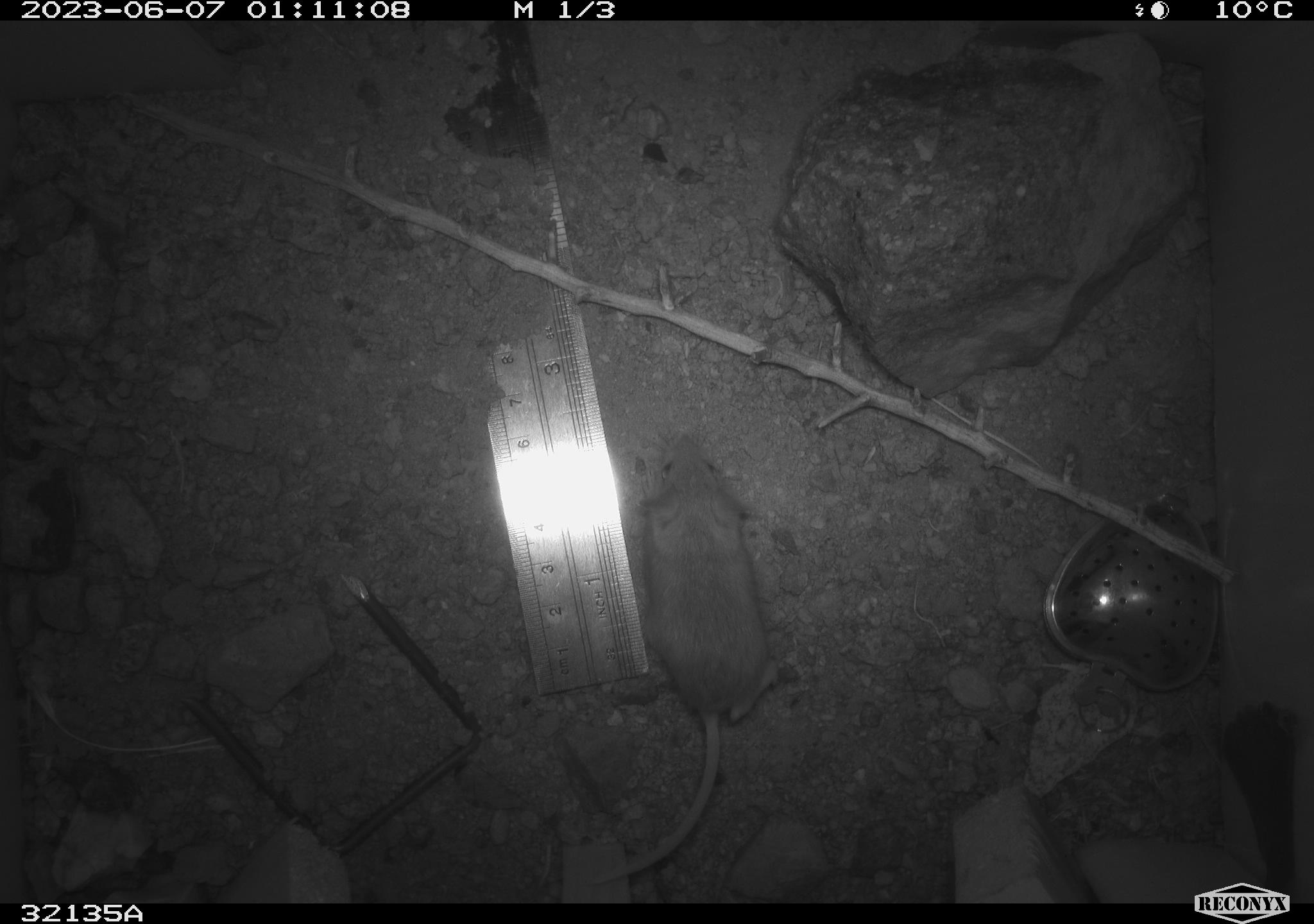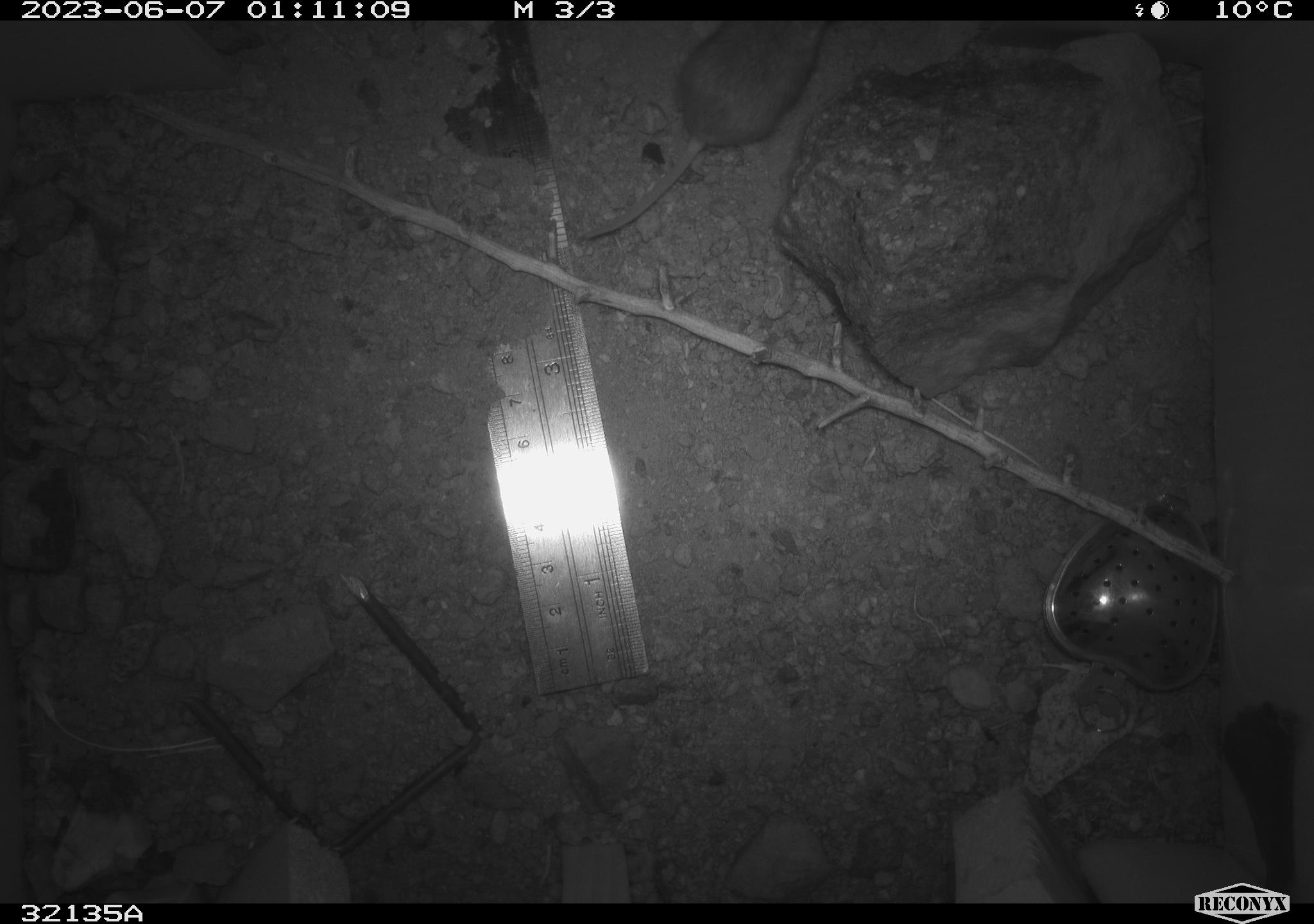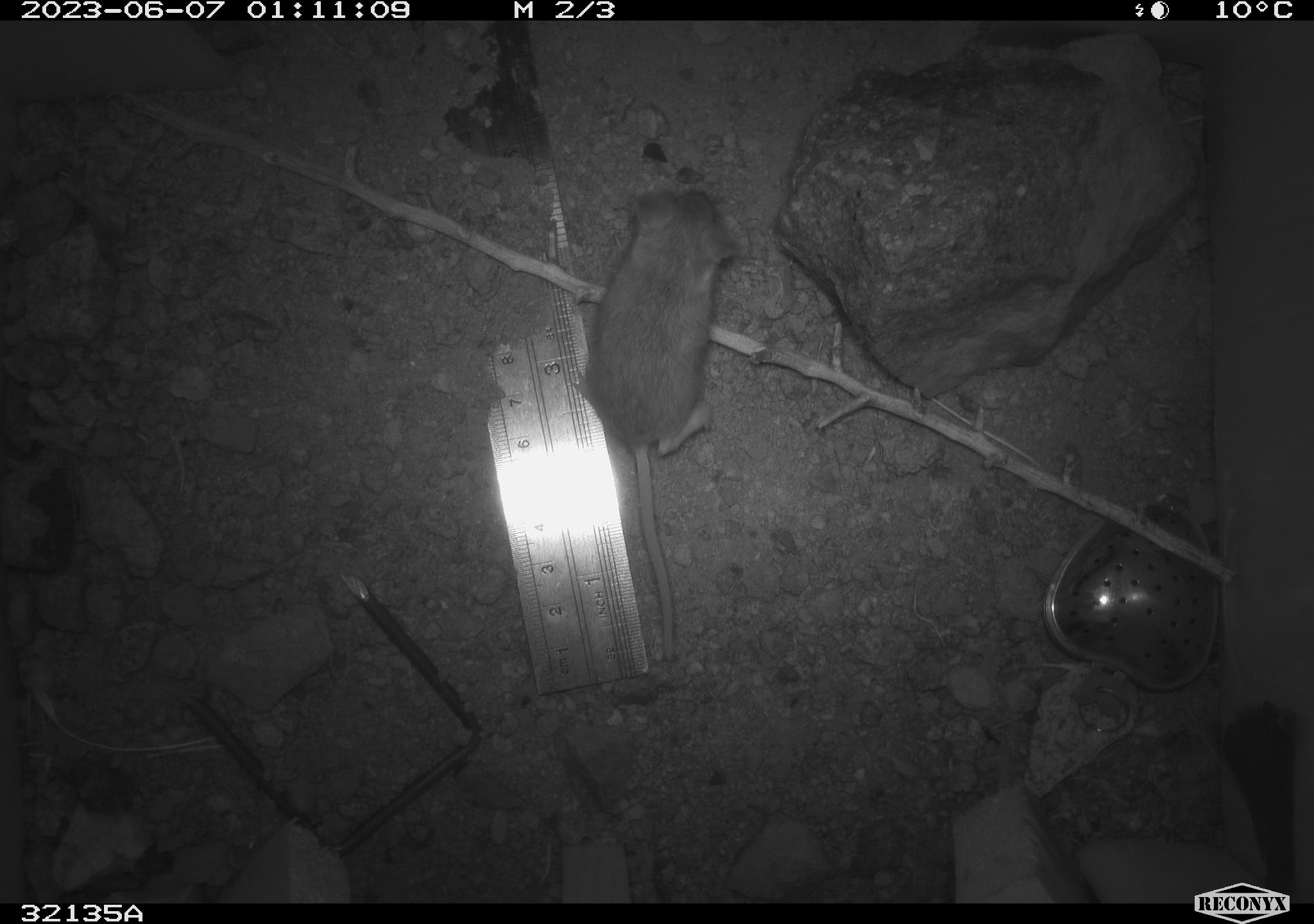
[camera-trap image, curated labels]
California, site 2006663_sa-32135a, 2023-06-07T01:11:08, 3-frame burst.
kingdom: Animalia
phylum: Chordata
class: Mammalia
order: Rodentia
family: Heteromyidae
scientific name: Heteromyidae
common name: kangaroo rats and pocket mice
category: heteromyidae family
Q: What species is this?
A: Heteromyidae family (kangaroo rats and pocket mice) (Heteromyidae).